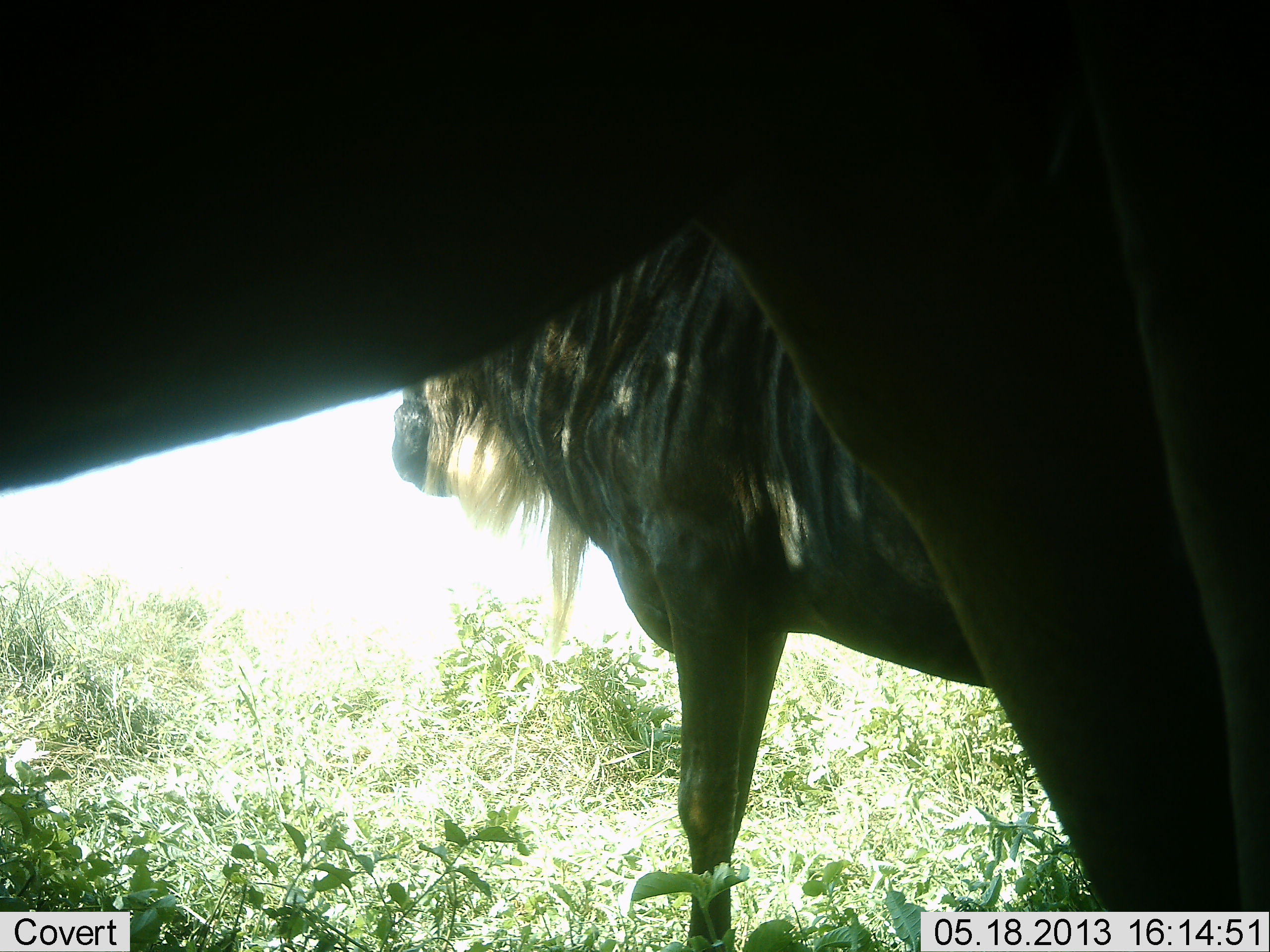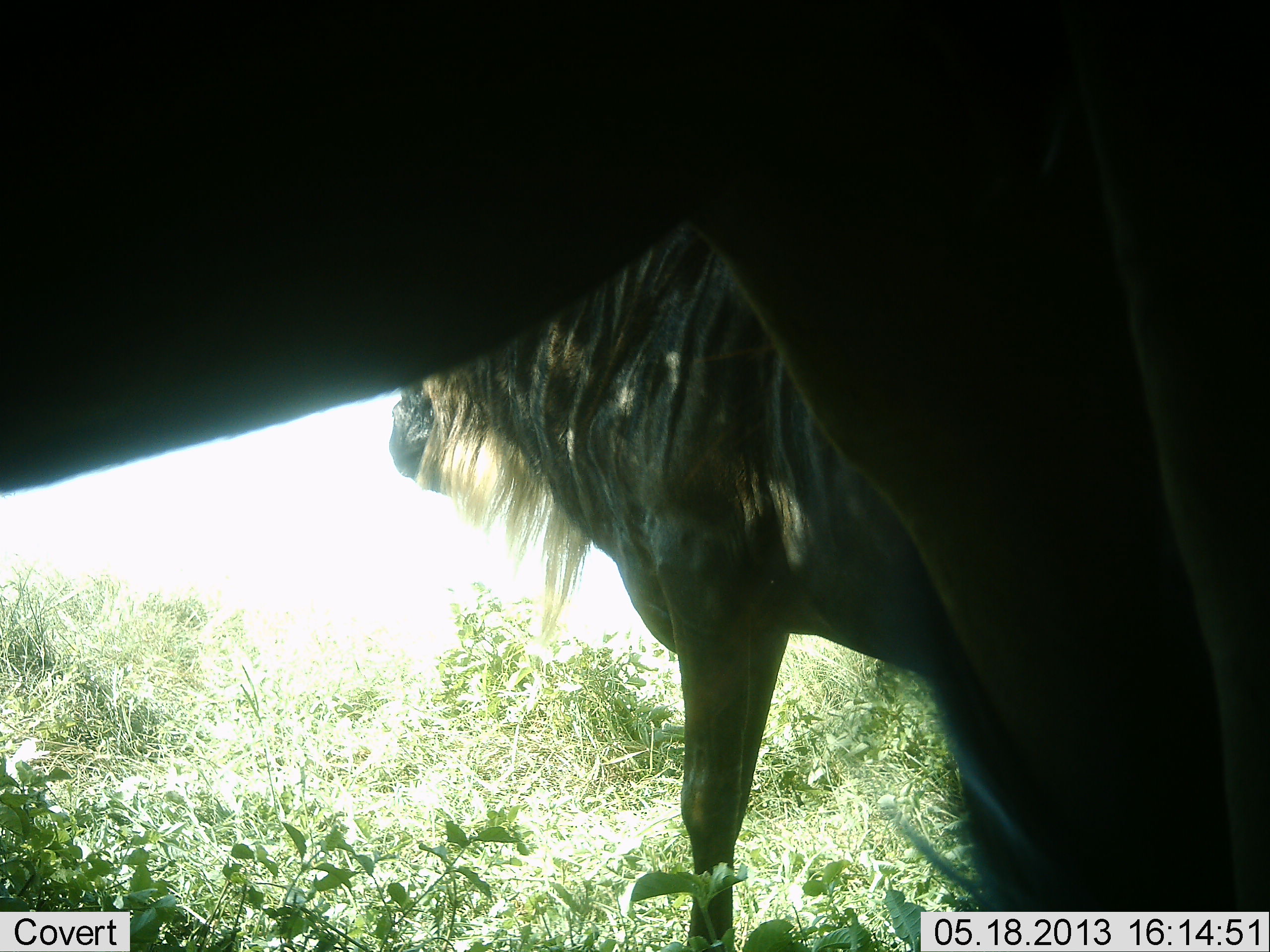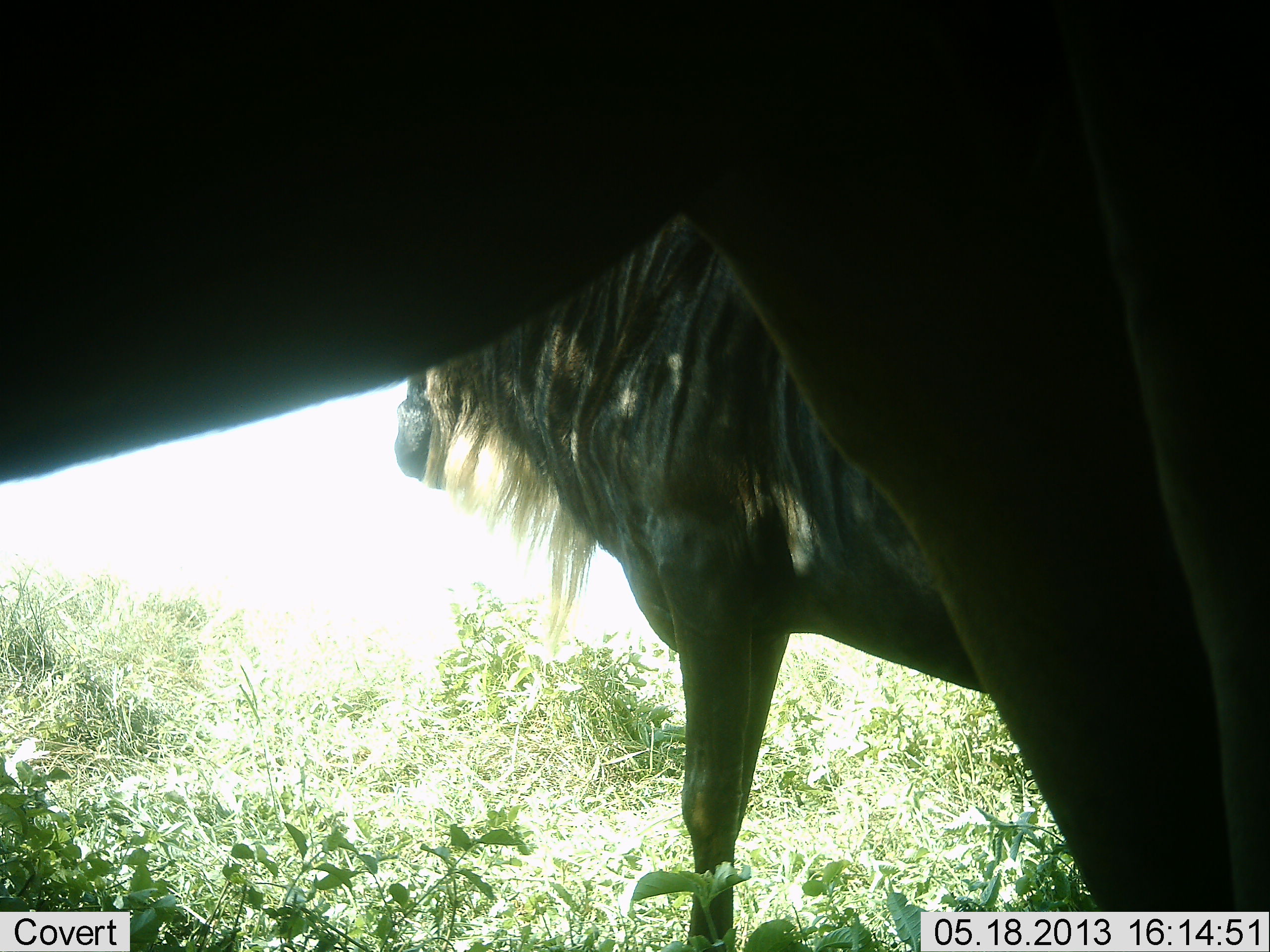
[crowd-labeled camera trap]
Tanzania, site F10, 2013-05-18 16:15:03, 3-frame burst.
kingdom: Animalia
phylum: Chordata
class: Mammalia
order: Artiodactyla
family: Bovidae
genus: Connochaetes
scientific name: Connochaetes taurinus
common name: blue wildebeest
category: wildebeest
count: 2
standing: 100%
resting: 0%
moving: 0%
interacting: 0%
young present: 0%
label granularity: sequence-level